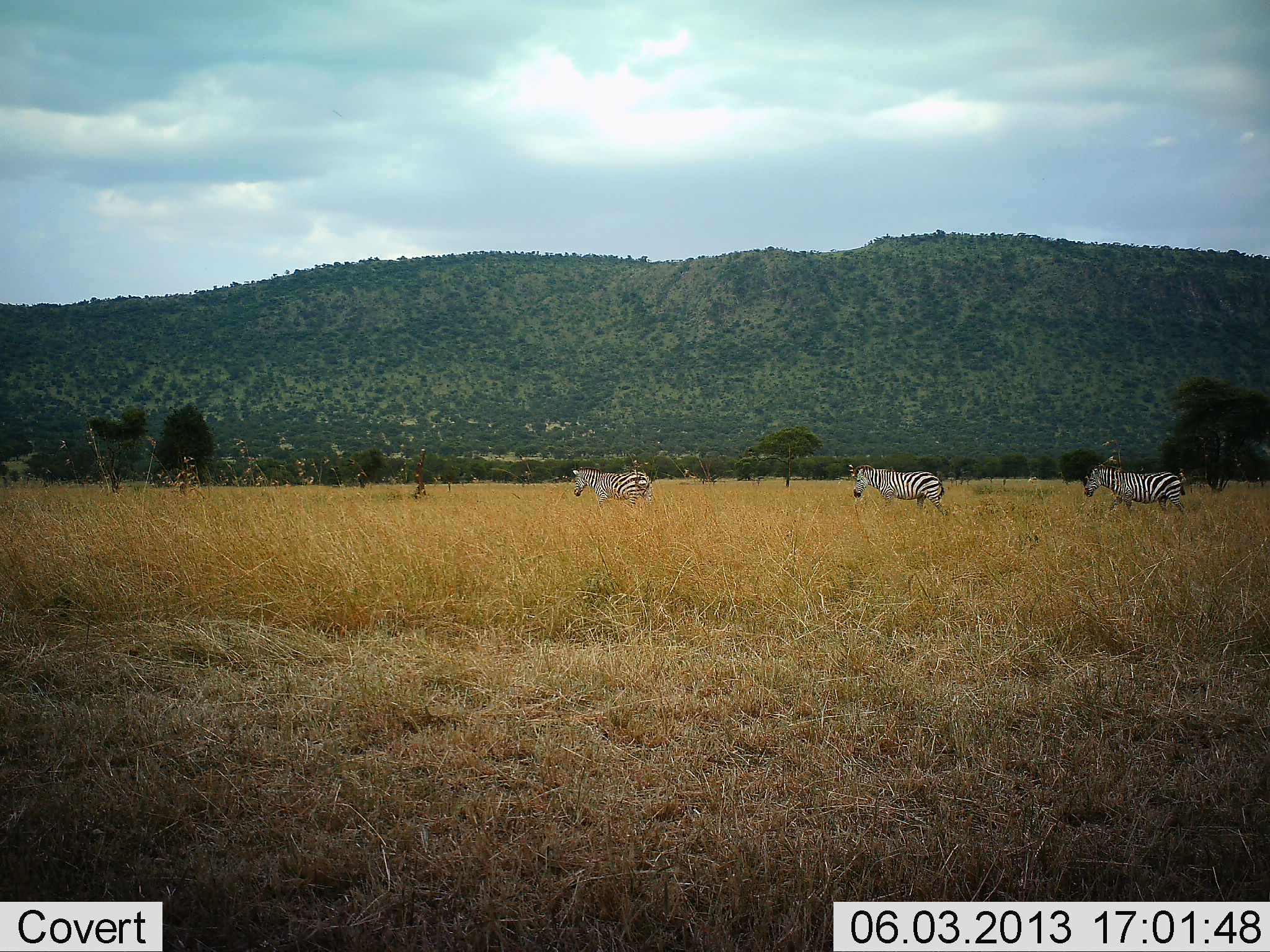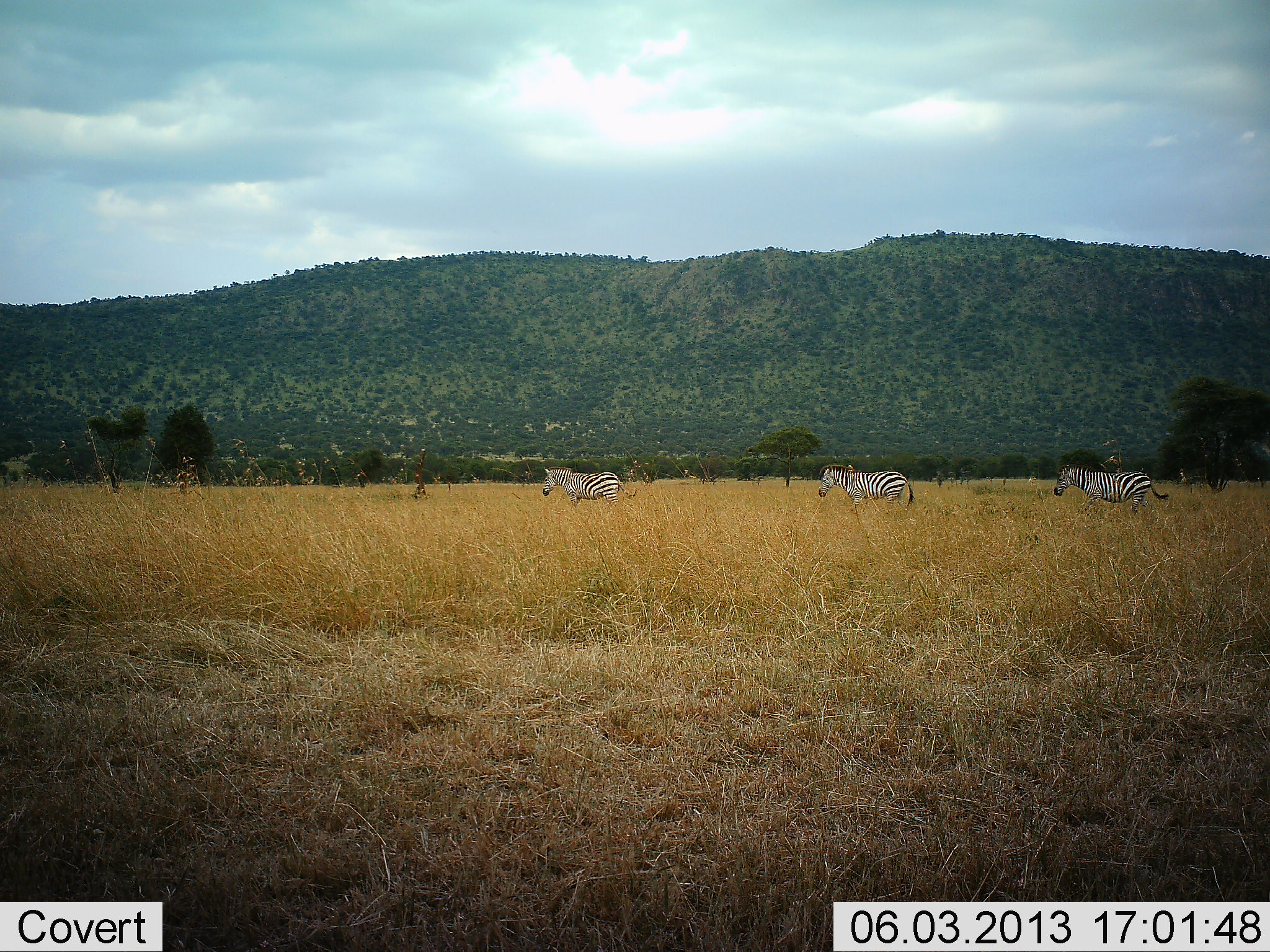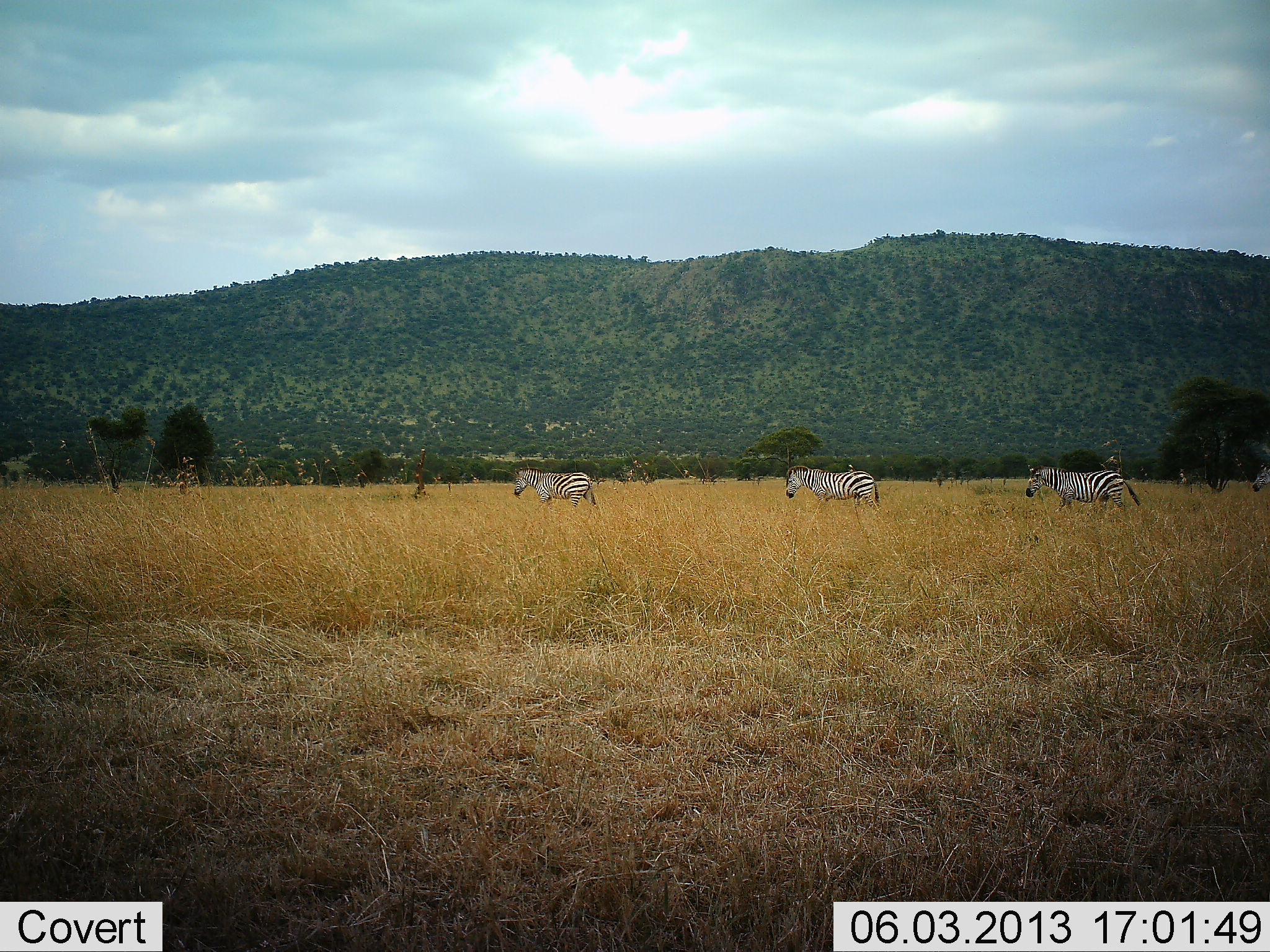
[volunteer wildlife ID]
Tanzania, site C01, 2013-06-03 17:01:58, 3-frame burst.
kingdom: Animalia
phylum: Chordata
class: Mammalia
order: Perissodactyla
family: Equidae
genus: Equus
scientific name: Equus quagga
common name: plains zebra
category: zebra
Zebra (plains zebra) (Equus quagga), count 3. Behavior (volunteer vote fractions): standing 0%, resting 0%, moving 100%, interacting 0%. Young present (vote fraction): 0%. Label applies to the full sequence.